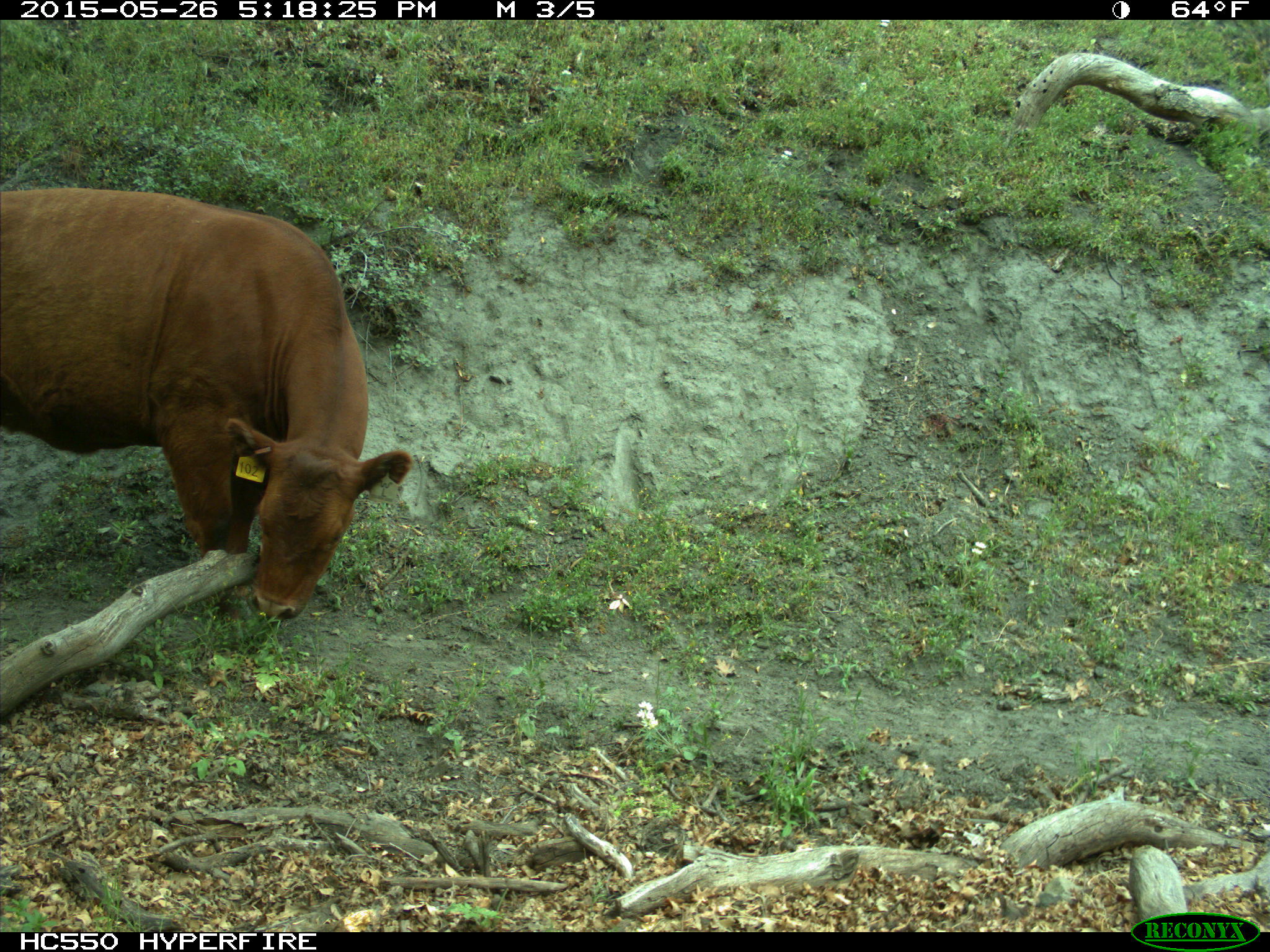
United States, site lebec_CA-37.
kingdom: Animalia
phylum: Chordata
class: Mammalia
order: Artiodactyla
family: Bovidae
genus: Bos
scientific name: Bos taurus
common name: domestic cow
Bos taurus (domestic cow).